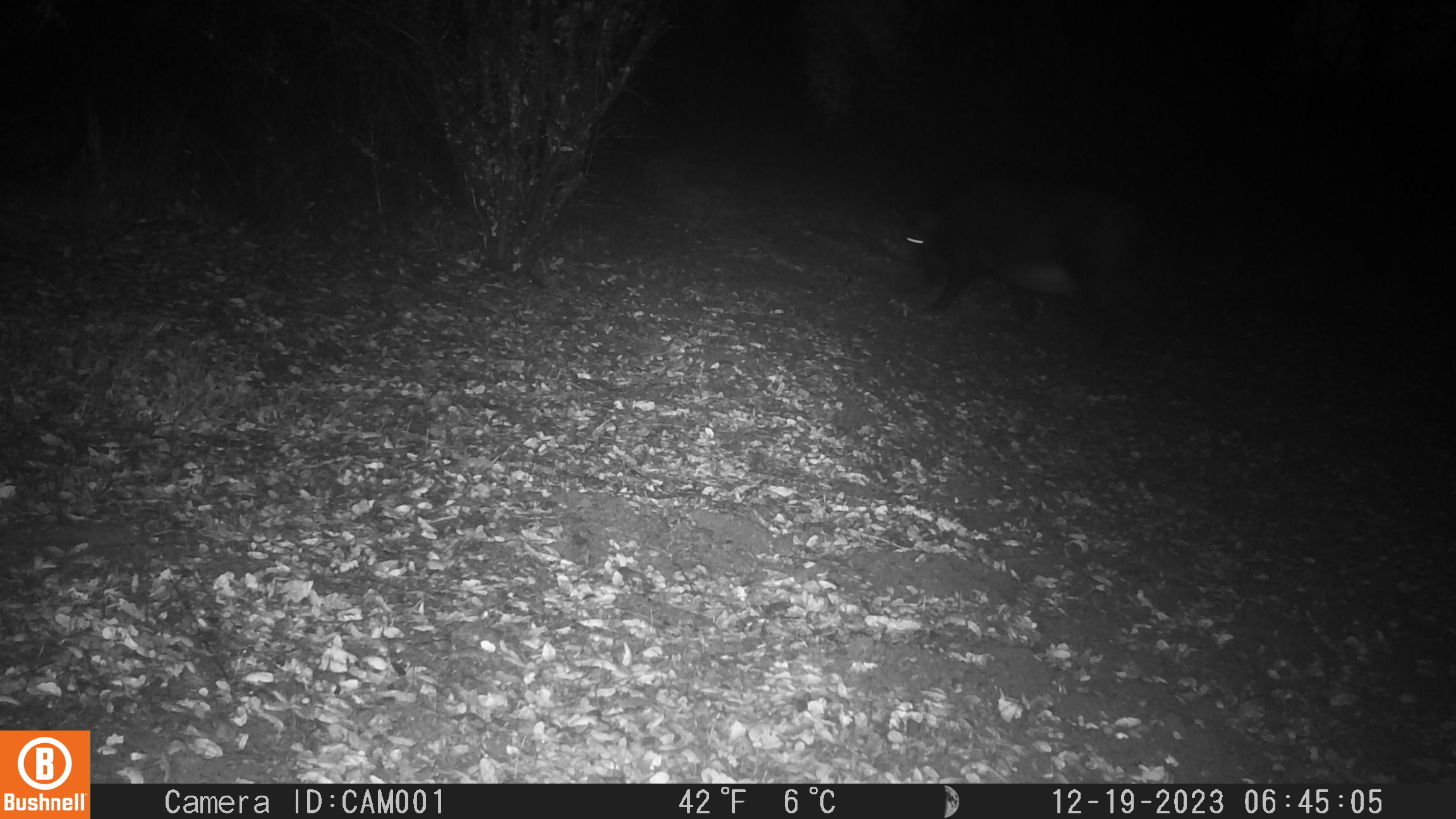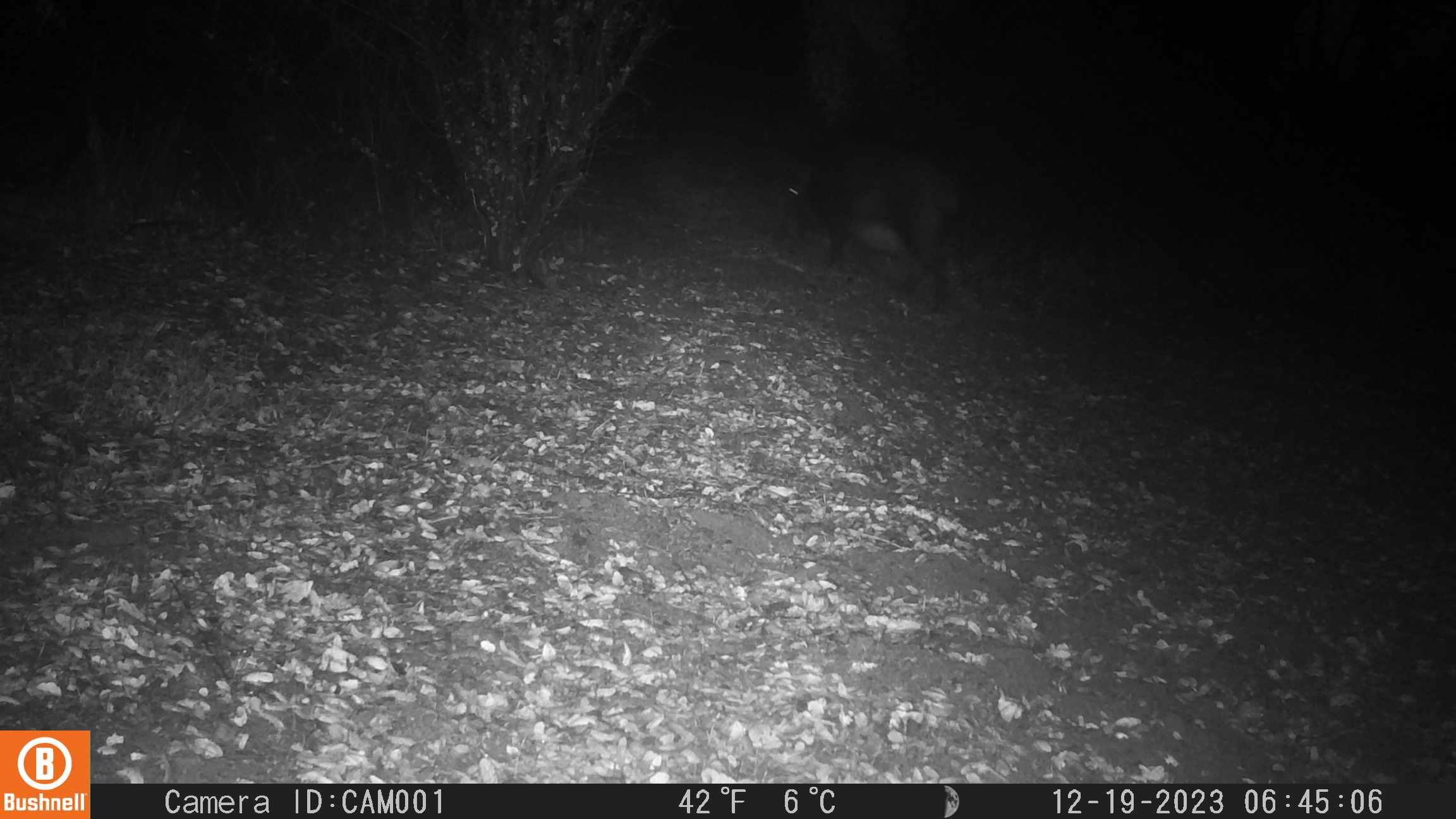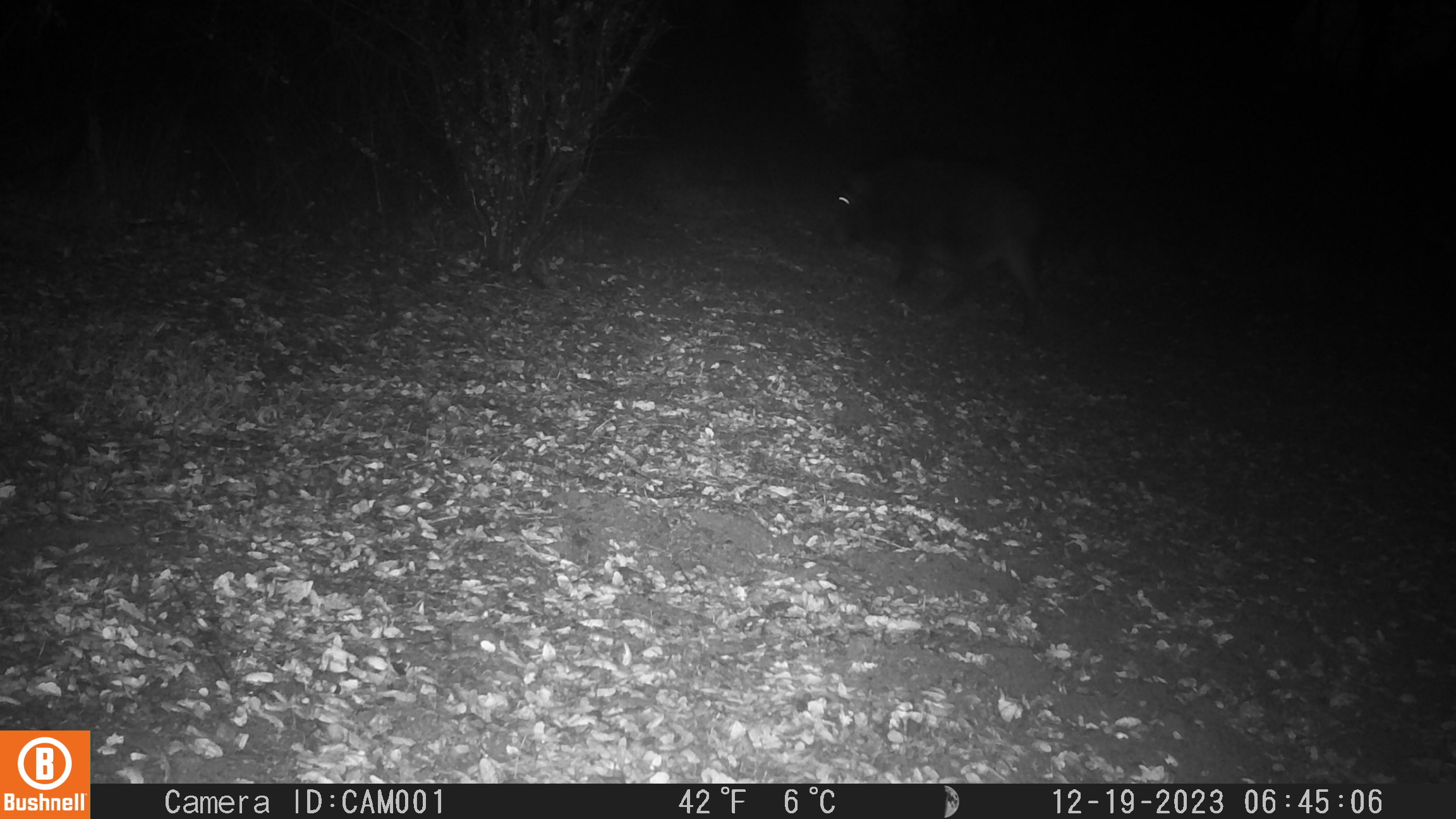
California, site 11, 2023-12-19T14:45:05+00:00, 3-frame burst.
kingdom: Animalia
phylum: Chordata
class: Mammalia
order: Artiodactyla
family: Suidae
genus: Sus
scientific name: Sus scrofa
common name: wild boar